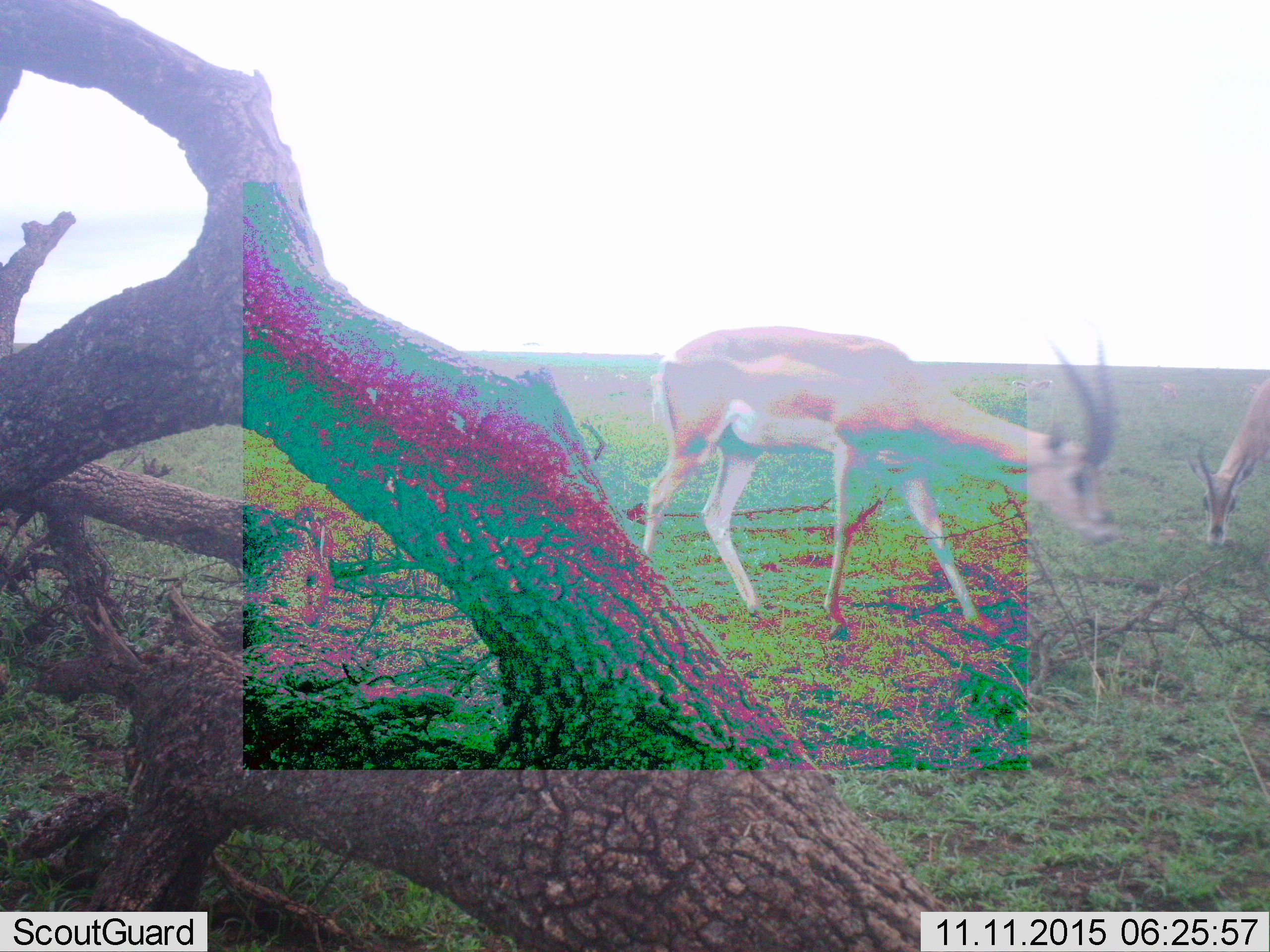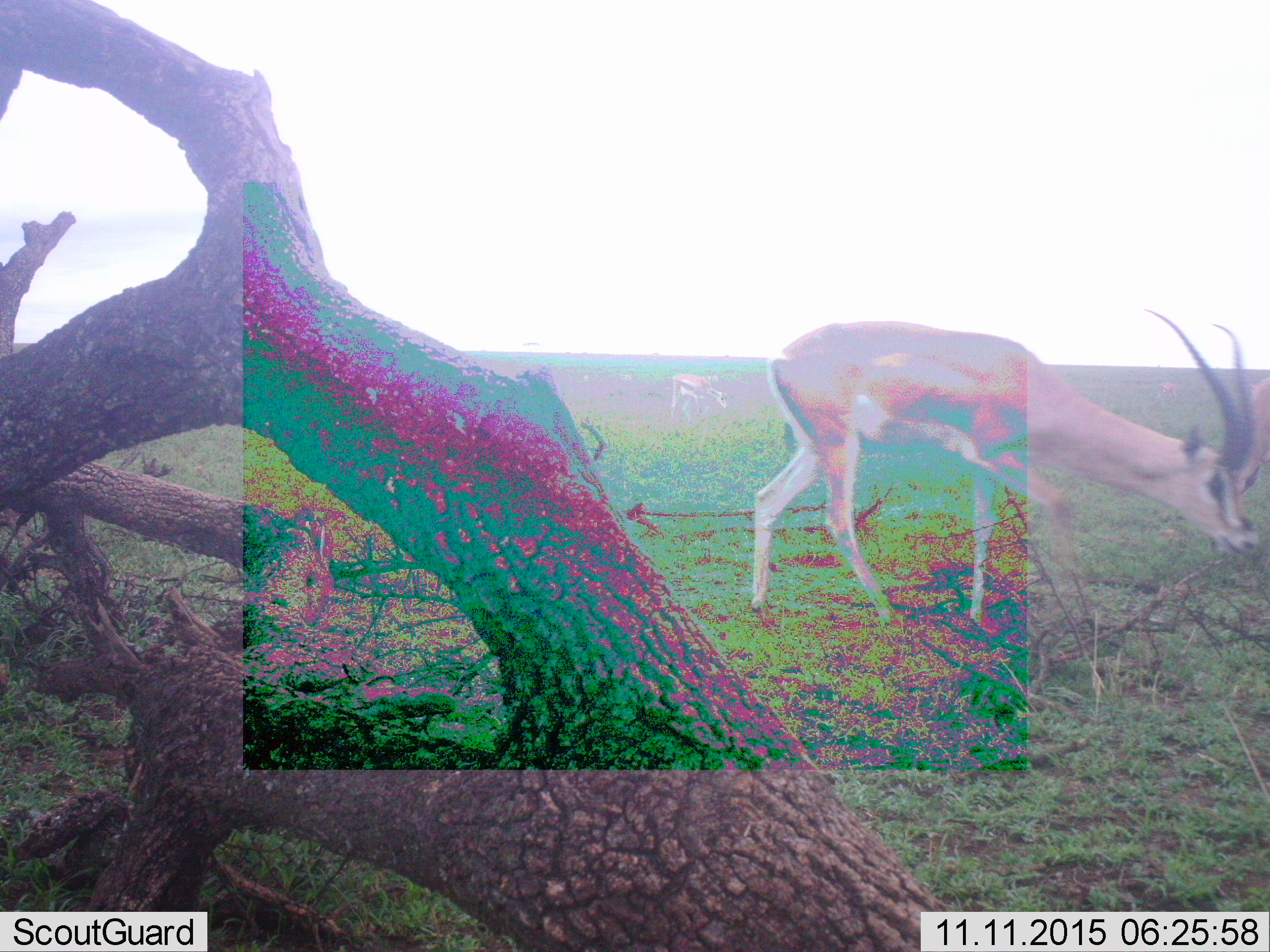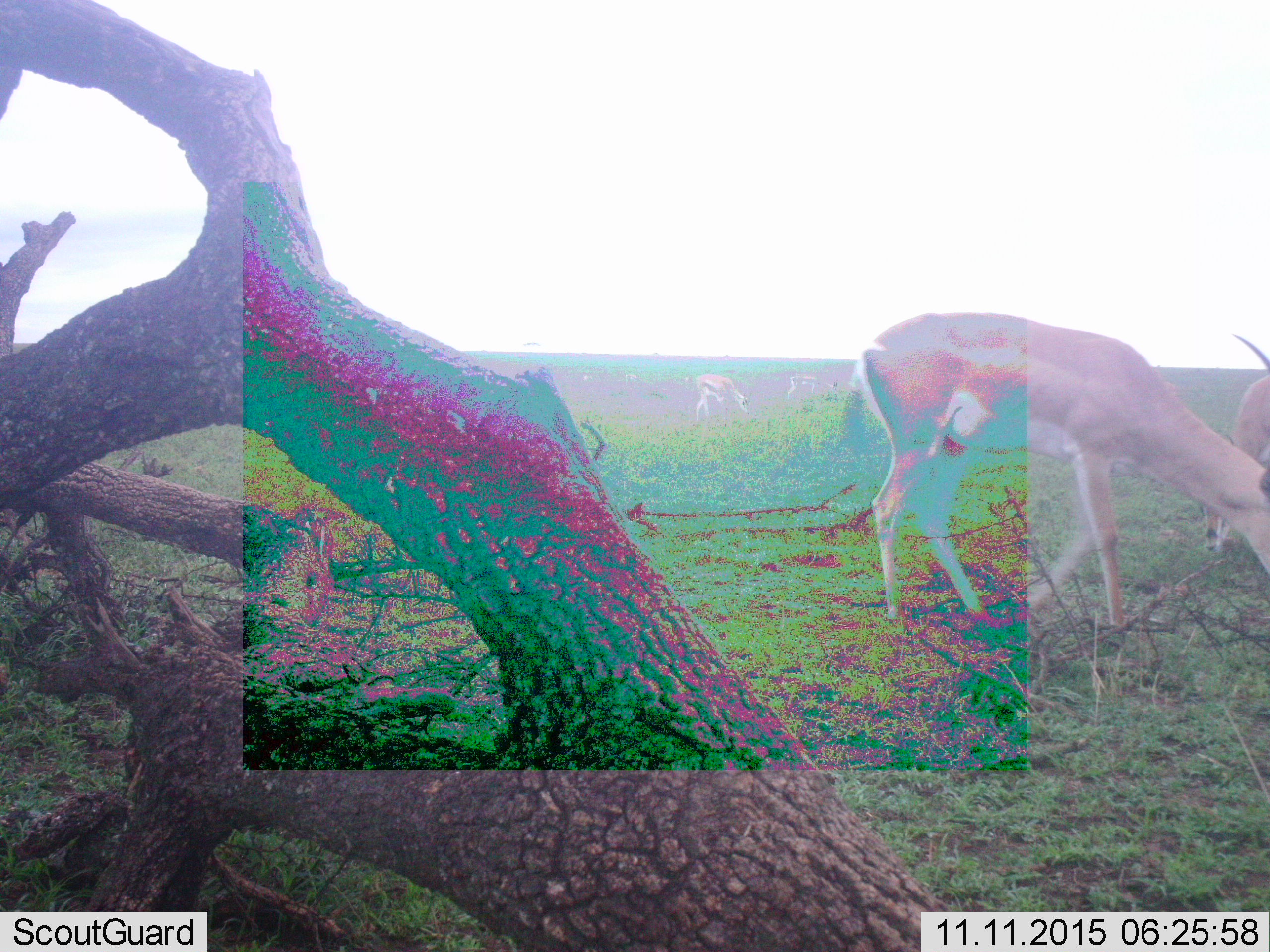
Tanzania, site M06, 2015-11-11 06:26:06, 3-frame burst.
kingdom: Animalia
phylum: Chordata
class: Mammalia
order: Artiodactyla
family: Bovidae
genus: Eudorcas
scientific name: Eudorcas thomsonii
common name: thomson's gazelle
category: gazellethomsons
Gazellethomsons (thomson's gazelle) (Eudorcas thomsonii), count 3. Behavior (volunteer vote fractions): standing 25%, resting 12%, moving 50%, interacting 12%. Young present (vote fraction): 0%. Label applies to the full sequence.